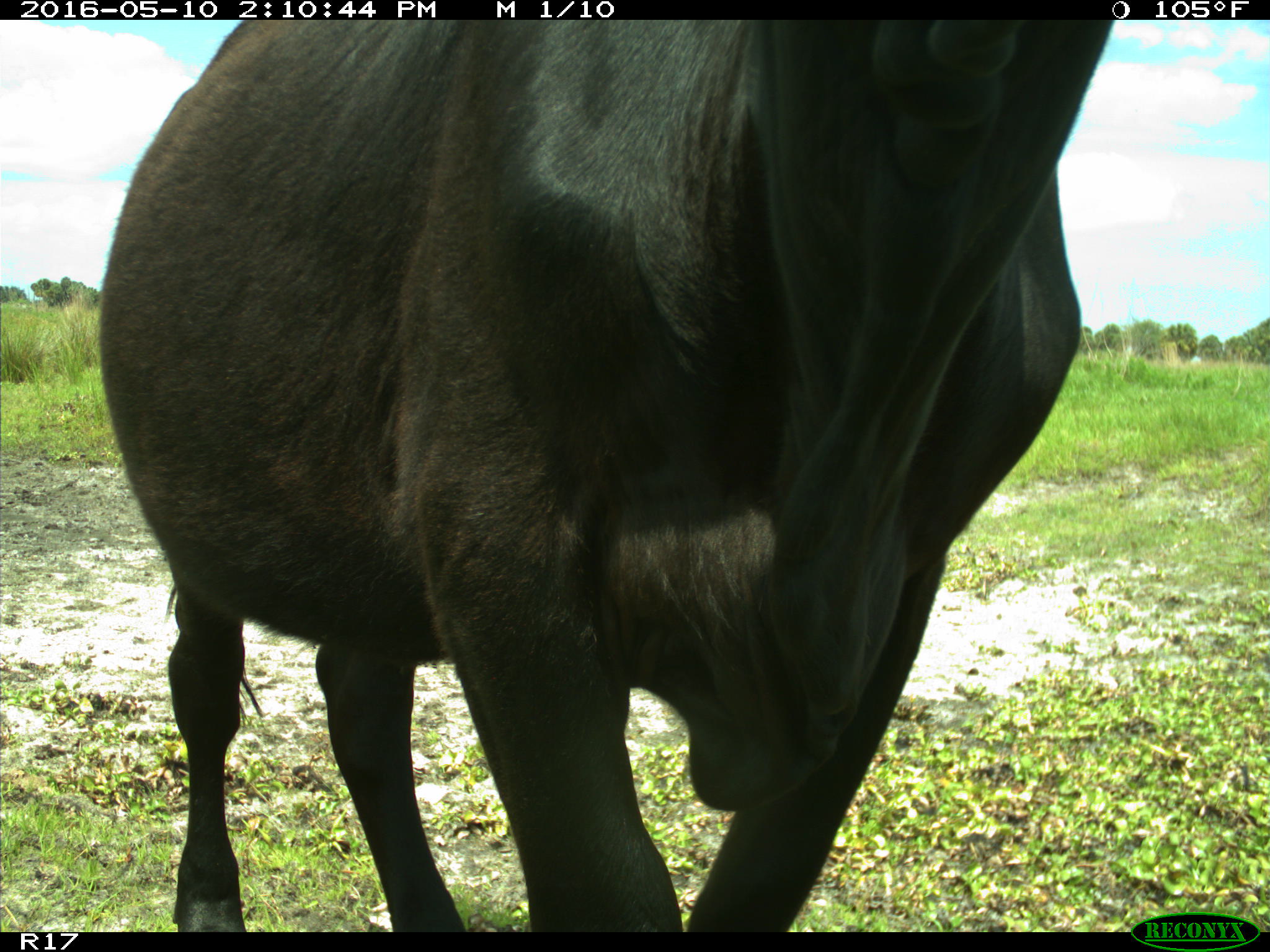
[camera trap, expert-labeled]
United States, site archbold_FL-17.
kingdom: Animalia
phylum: Chordata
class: Mammalia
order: Artiodactyla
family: Bovidae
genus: Bos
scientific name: Bos taurus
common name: domestic cow